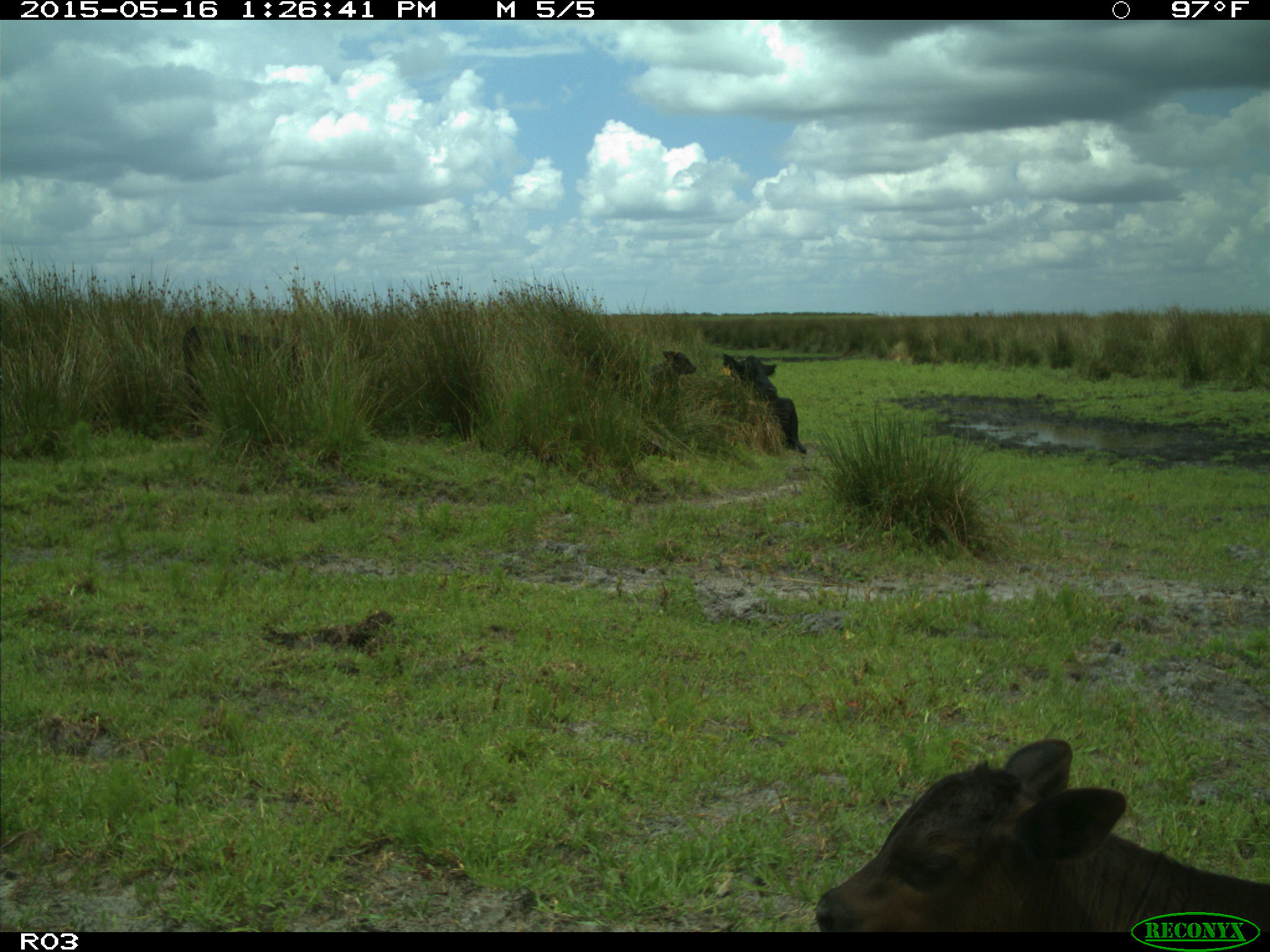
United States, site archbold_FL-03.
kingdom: Animalia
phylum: Chordata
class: Mammalia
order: Artiodactyla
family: Bovidae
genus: Bos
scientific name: Bos taurus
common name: domestic cow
Bos taurus (domestic cow).